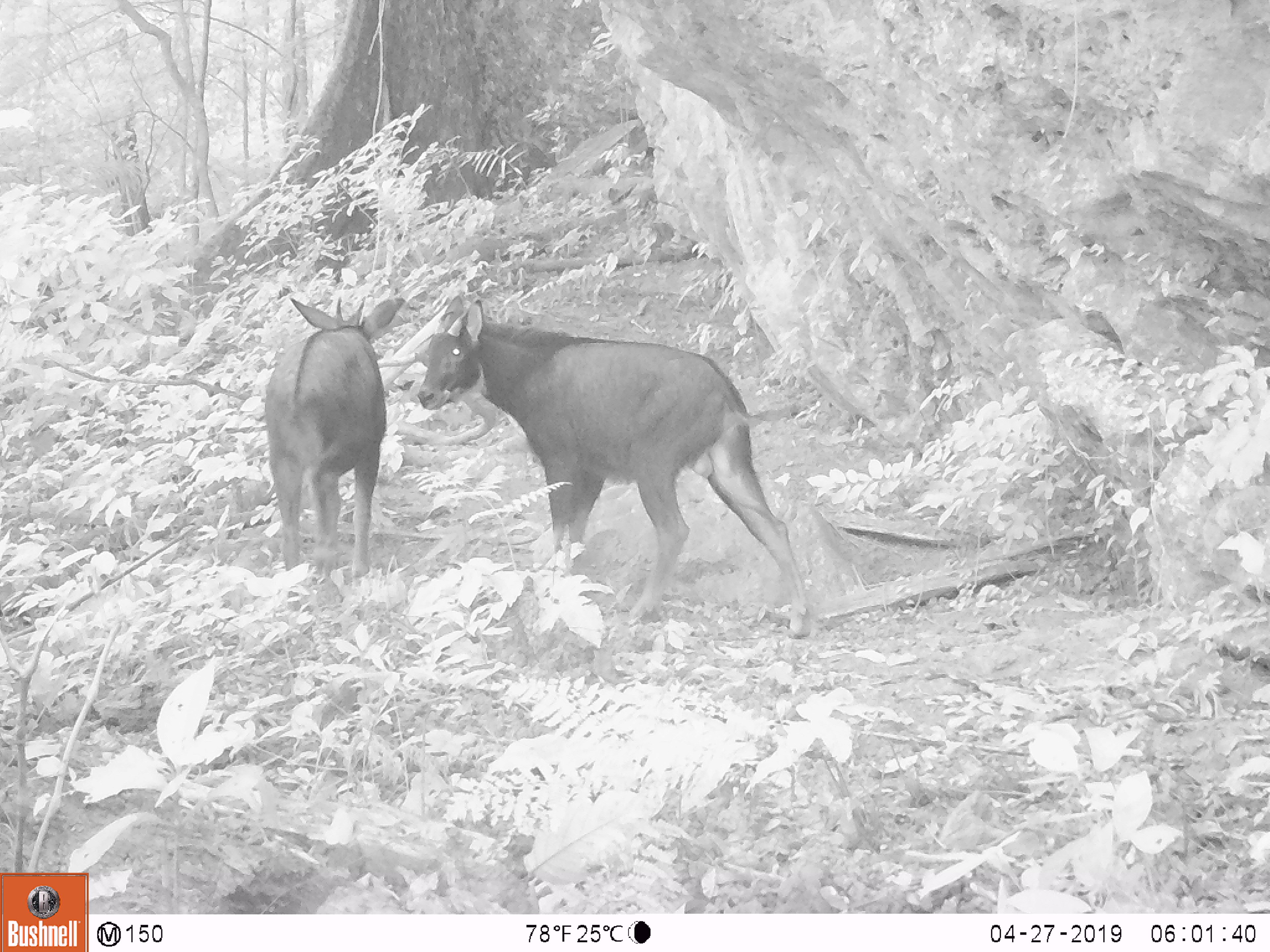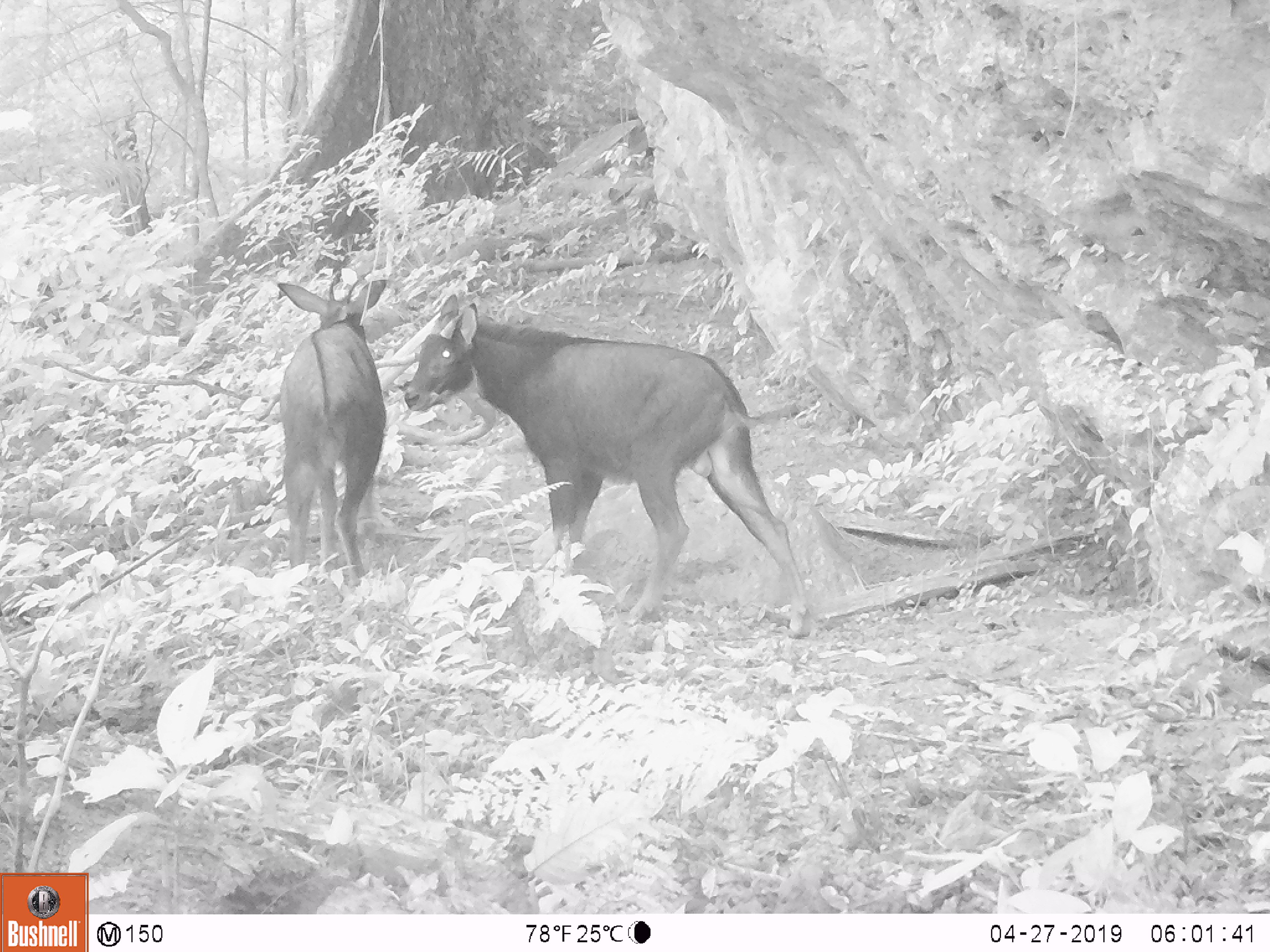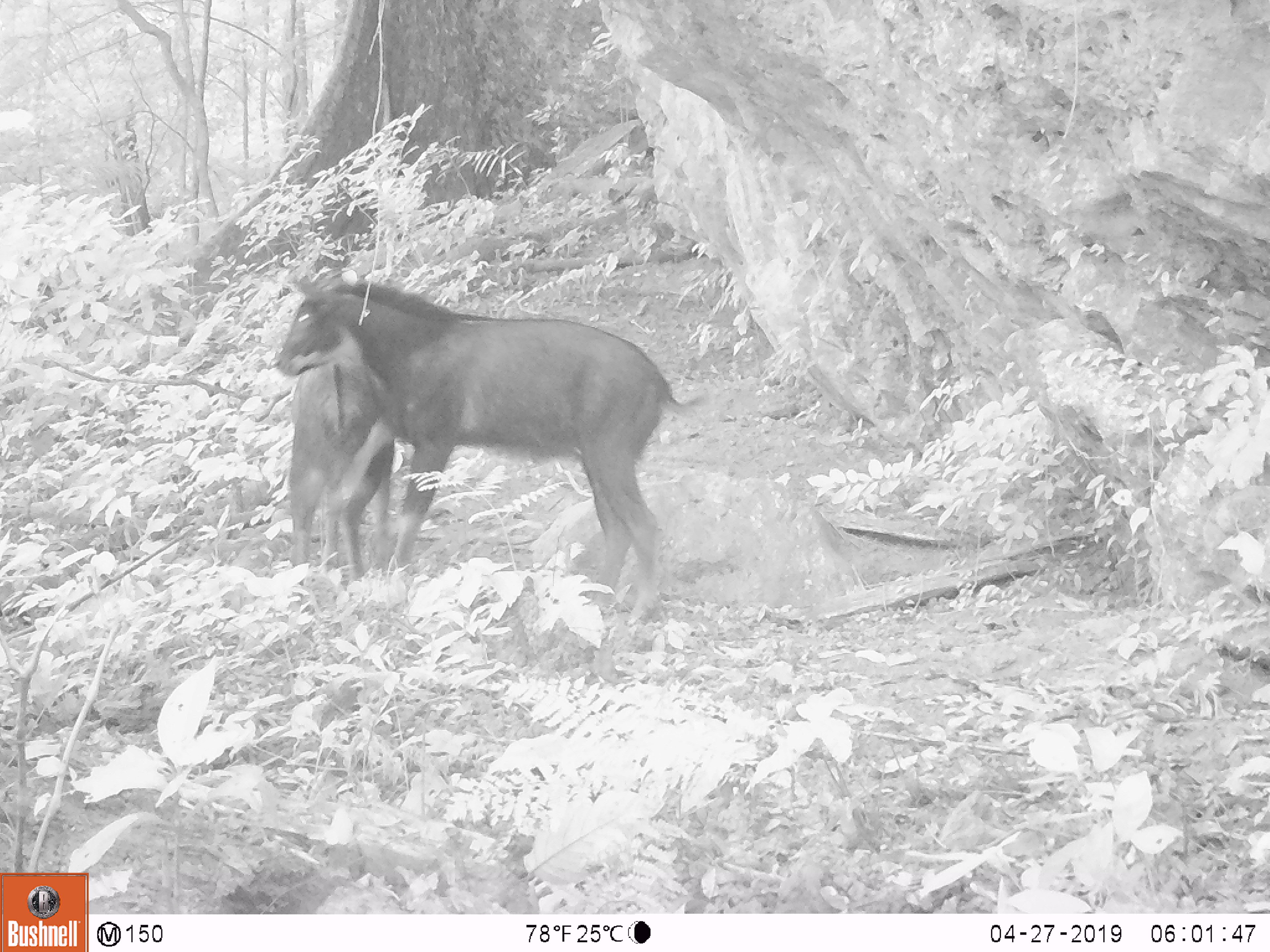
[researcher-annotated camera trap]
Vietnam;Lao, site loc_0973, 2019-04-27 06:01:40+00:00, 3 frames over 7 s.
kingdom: Animalia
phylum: Chordata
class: Mammalia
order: Artiodactyla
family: Bovidae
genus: Capricornis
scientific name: Capricornis sumatraensis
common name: chinese serow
Chinese serow (Capricornis sumatraensis). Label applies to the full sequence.